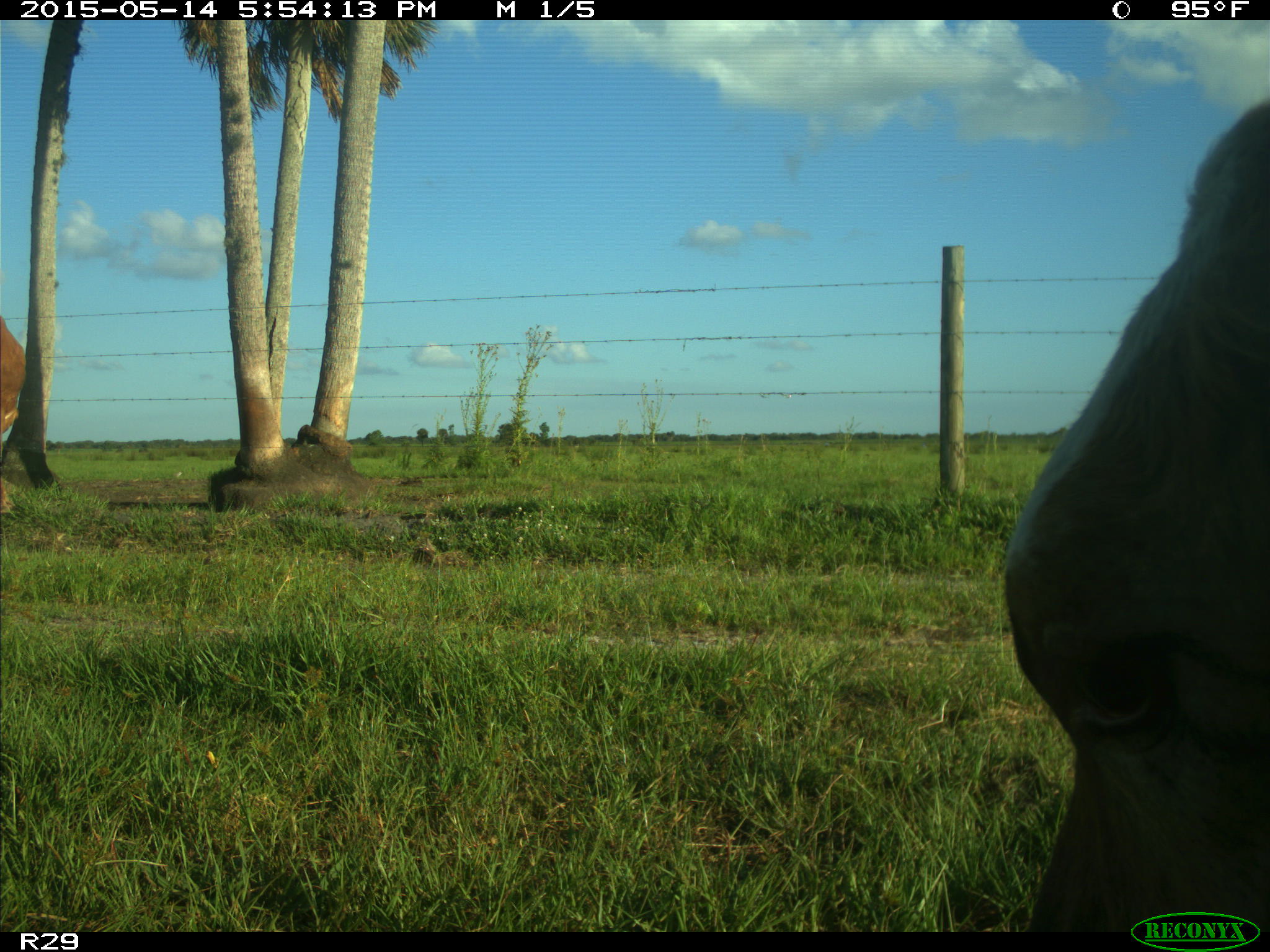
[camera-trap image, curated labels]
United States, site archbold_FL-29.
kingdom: Animalia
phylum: Chordata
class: Mammalia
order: Artiodactyla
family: Bovidae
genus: Bos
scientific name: Bos taurus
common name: domestic cow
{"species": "Bos taurus (domestic cow)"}